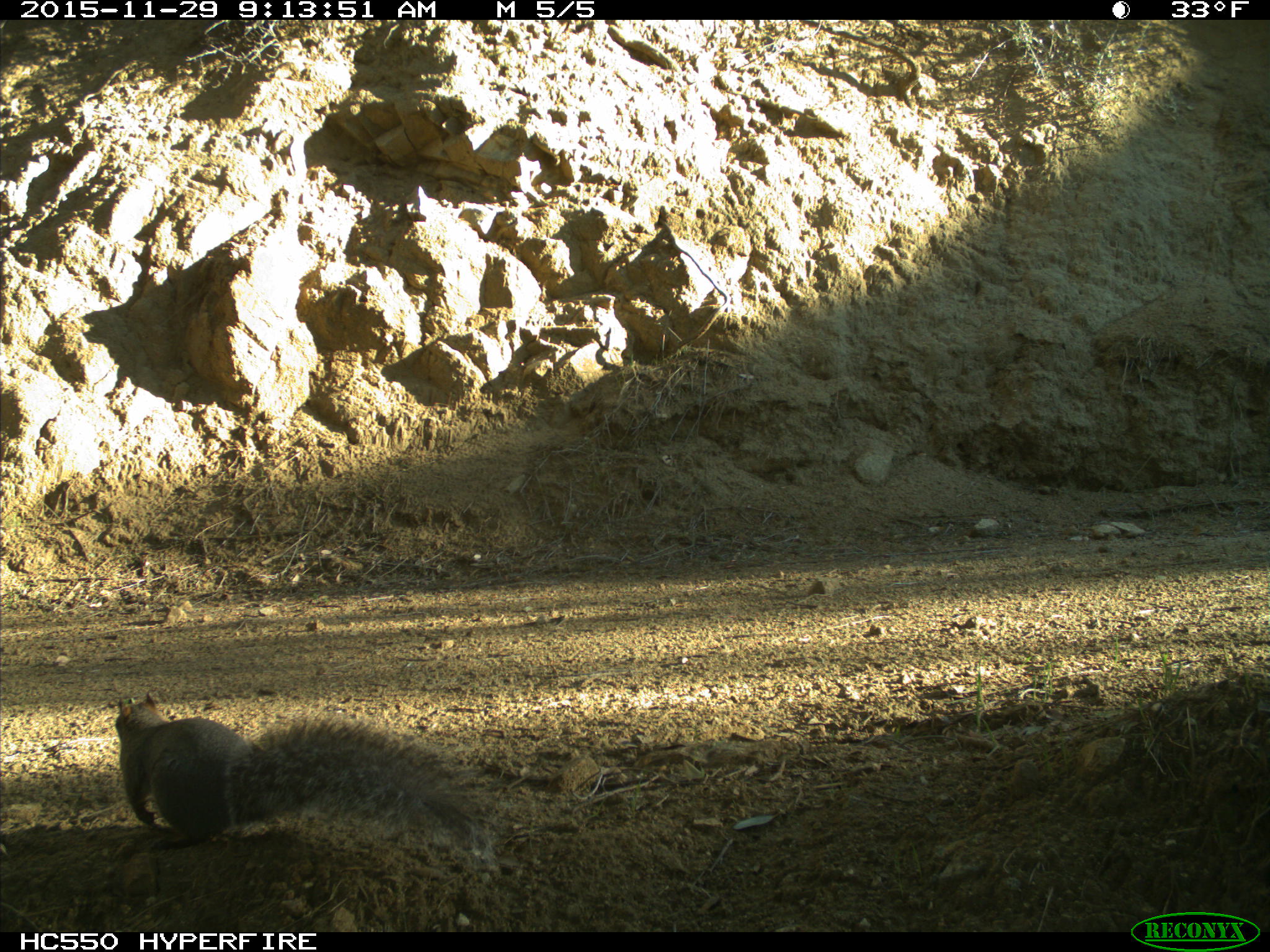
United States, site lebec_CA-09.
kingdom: Animalia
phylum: Chordata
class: Mammalia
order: Rodentia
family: Sciuridae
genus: Sciurus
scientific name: Sciurus carolinensis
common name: eastern gray squirrel